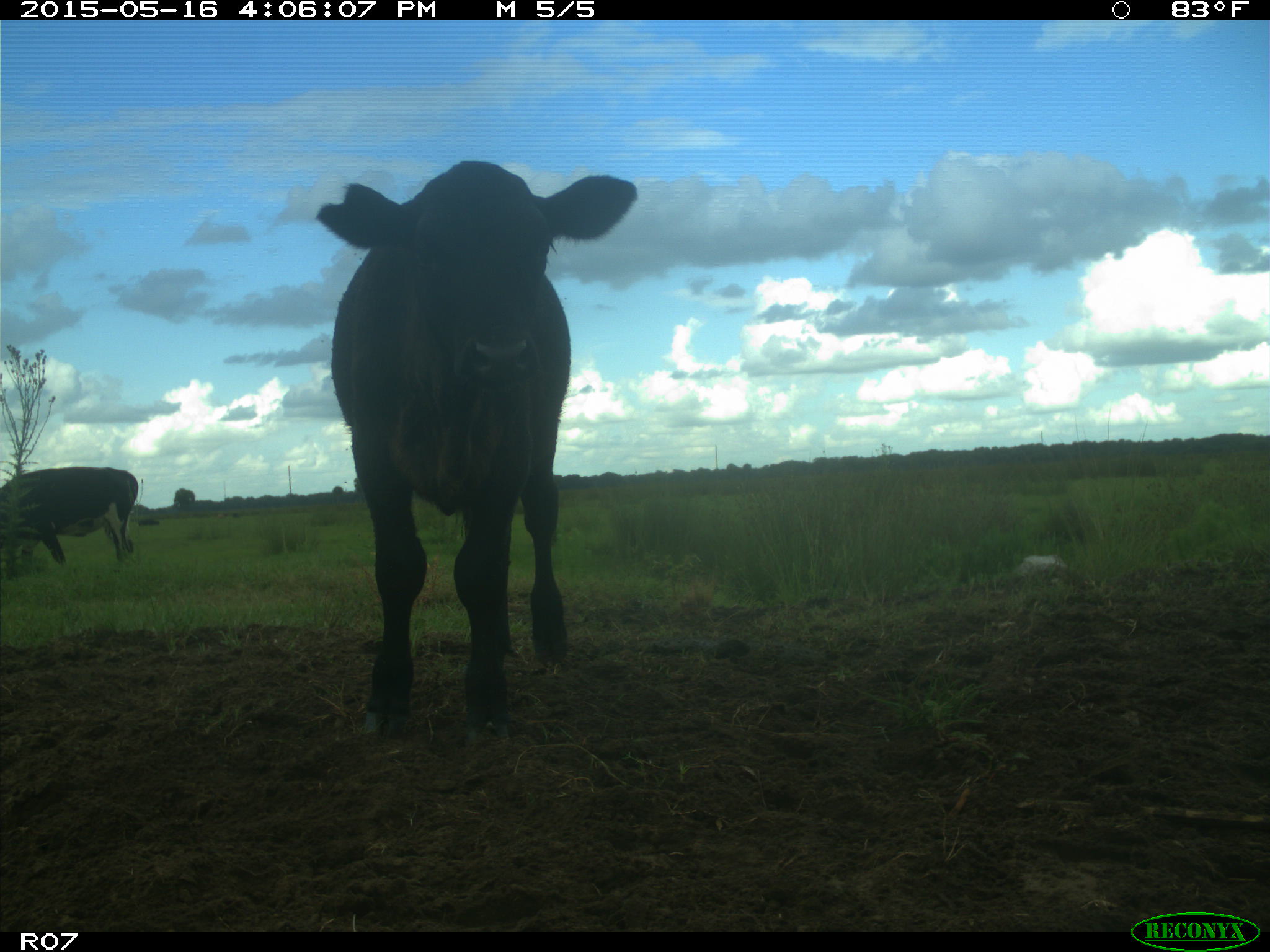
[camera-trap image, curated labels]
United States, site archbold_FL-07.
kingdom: Animalia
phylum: Chordata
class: Mammalia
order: Artiodactyla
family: Bovidae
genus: Bos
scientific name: Bos taurus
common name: domestic cow